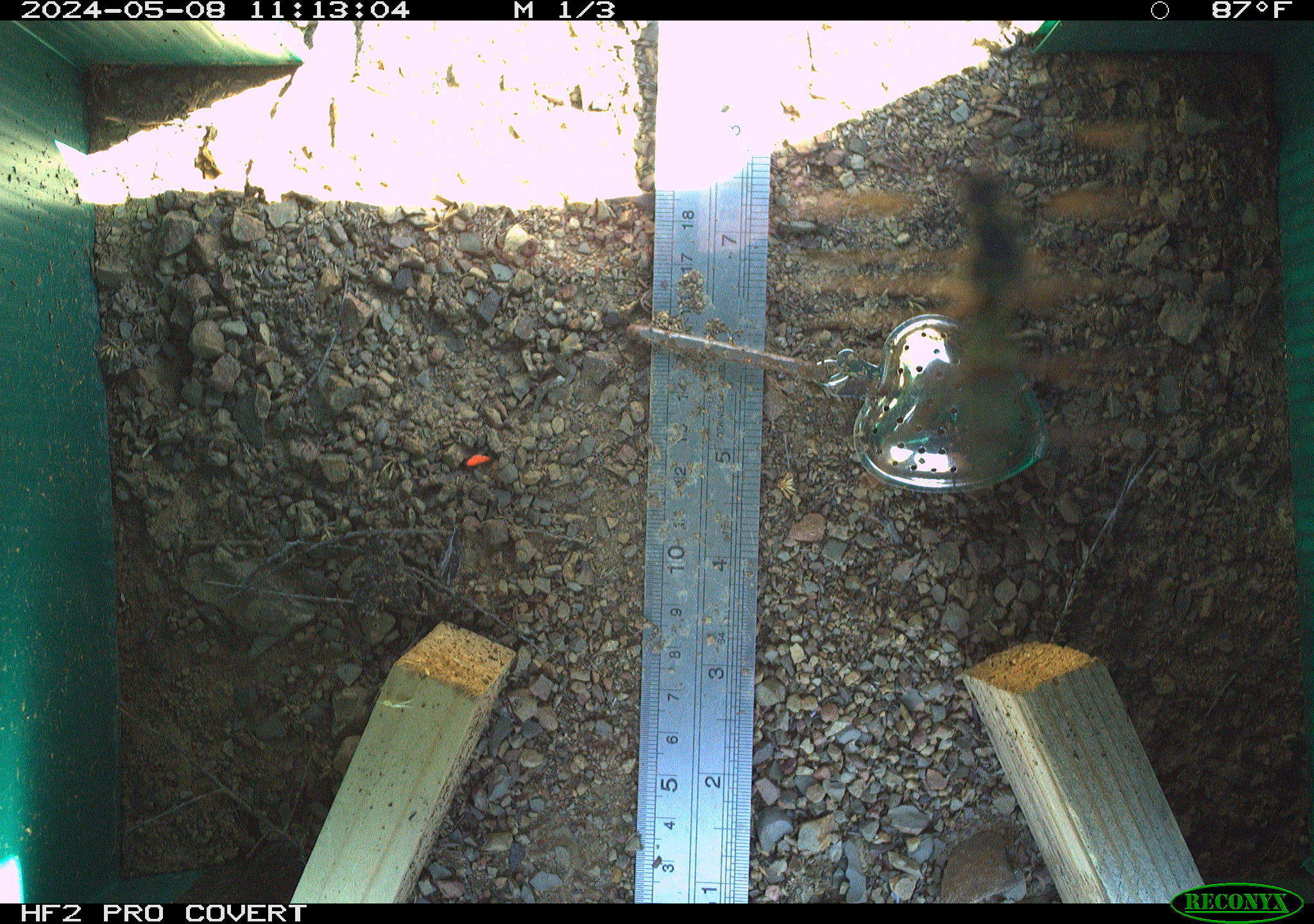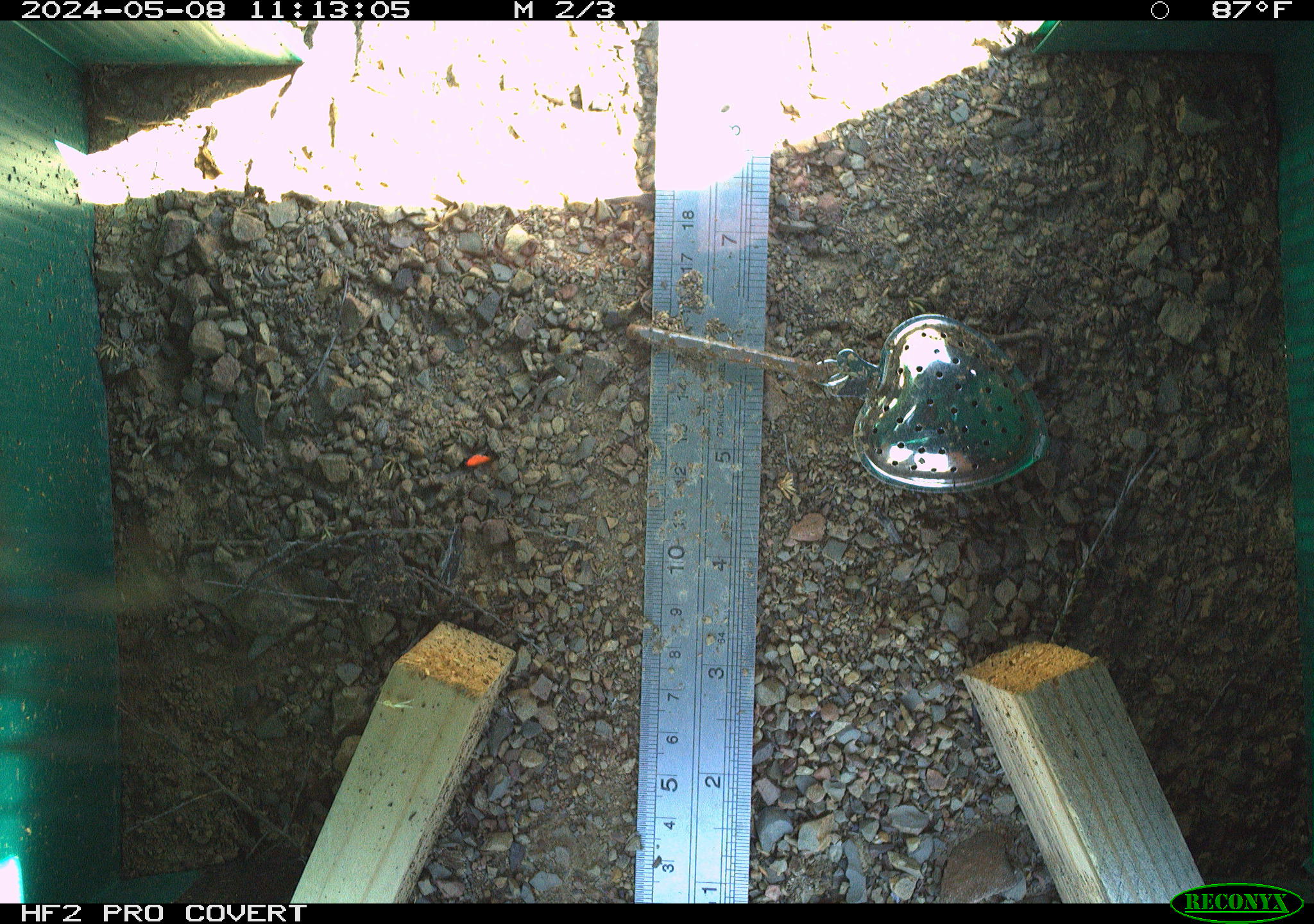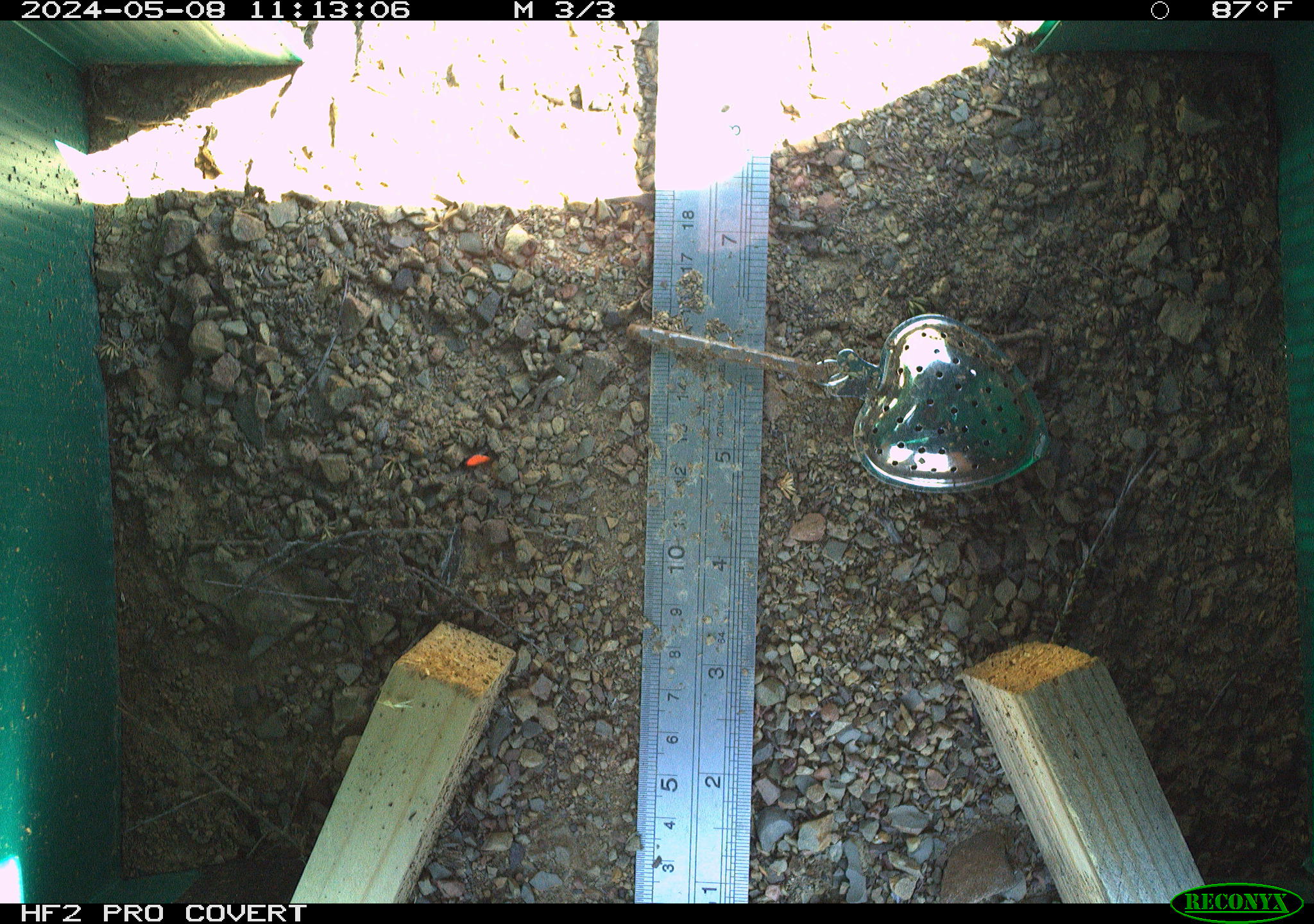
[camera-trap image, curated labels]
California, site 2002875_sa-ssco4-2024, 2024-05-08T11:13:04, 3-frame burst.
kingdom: Animalia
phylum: Arthropoda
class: Insecta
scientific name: Insecta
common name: insect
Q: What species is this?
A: Insect (Insecta).